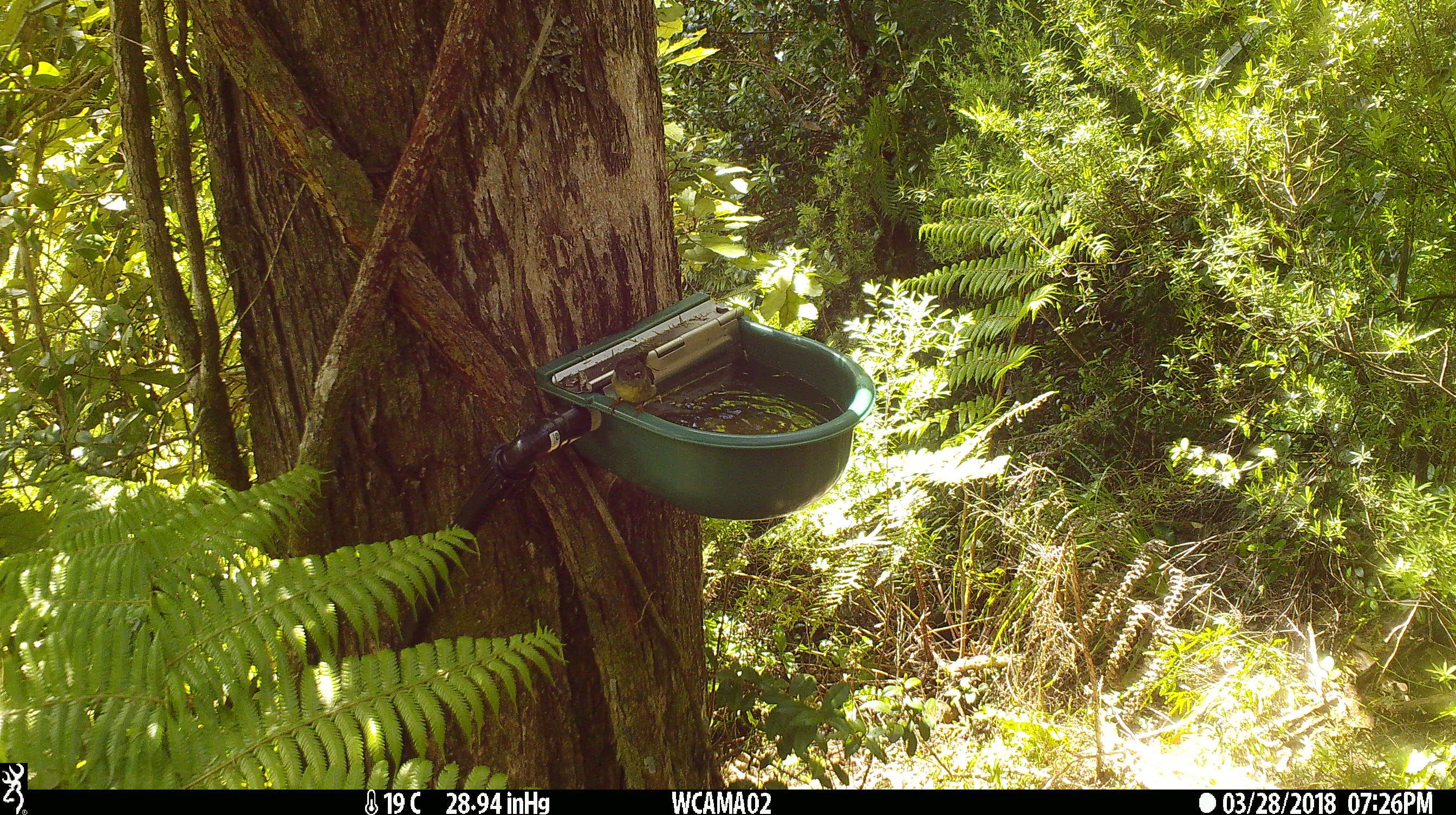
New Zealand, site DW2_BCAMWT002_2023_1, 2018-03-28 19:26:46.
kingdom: Animalia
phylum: Chordata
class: Aves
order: Passeriformes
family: Petroicidae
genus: Petroica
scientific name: Petroica macrocephala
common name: tomtit